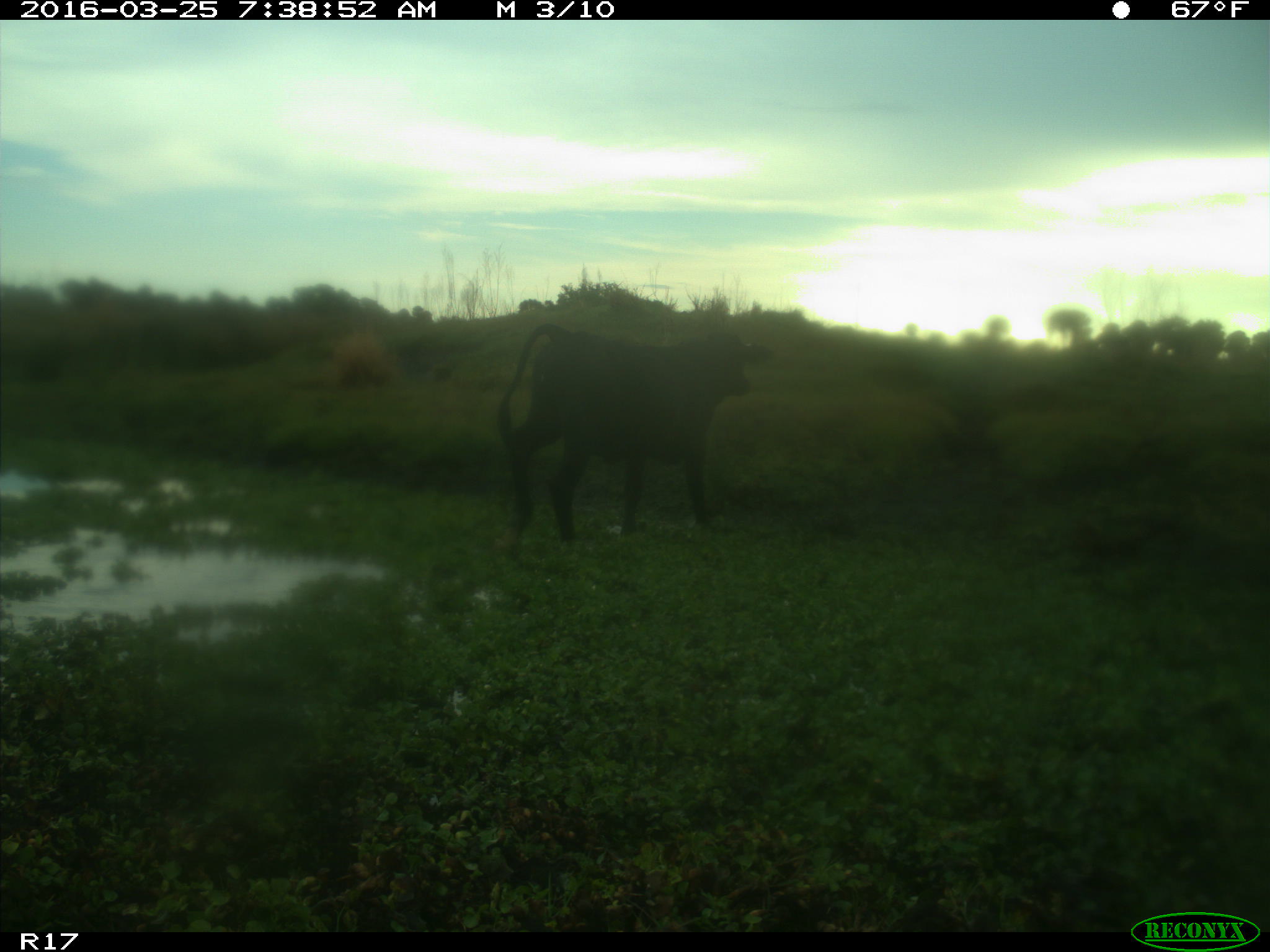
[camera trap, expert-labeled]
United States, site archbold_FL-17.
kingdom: Animalia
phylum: Chordata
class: Mammalia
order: Artiodactyla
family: Bovidae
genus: Bos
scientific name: Bos taurus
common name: domestic cow